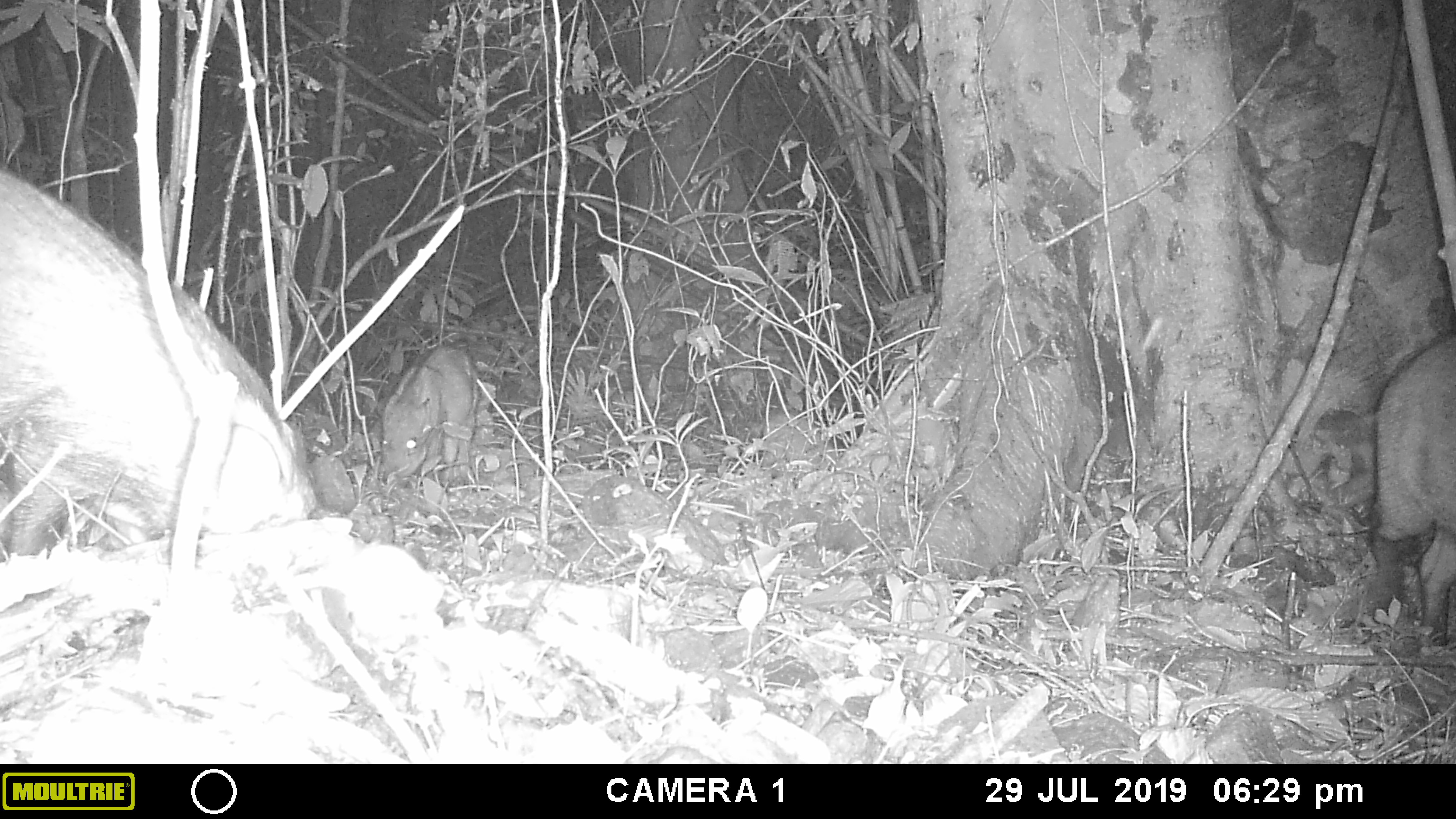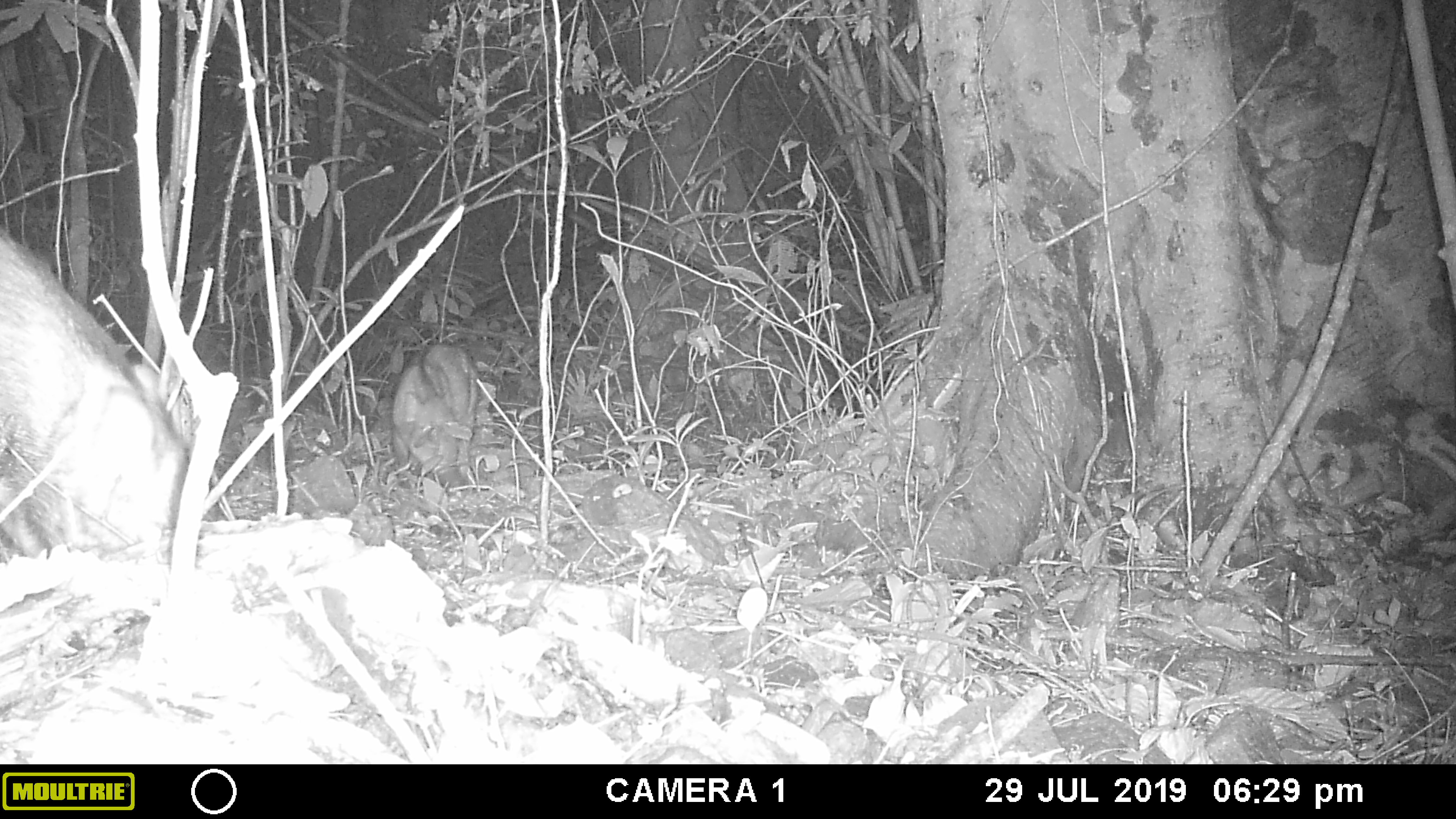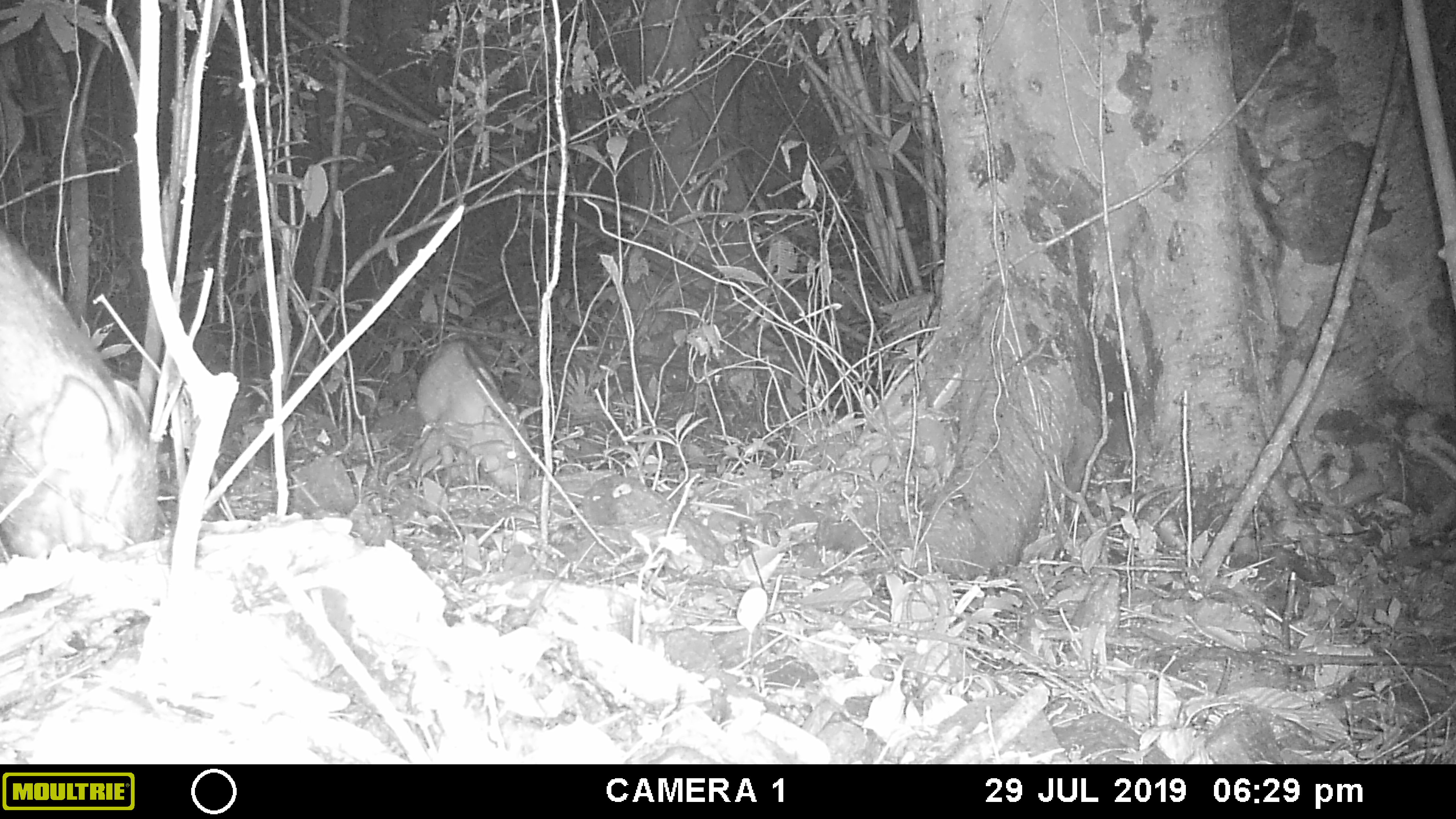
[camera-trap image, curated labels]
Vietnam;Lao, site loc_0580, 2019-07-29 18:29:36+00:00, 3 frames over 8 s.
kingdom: Animalia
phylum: Chordata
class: Mammalia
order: Artiodactyla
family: Suidae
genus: Sus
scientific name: Sus scrofa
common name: eurasian wild pig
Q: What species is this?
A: Eurasian wild pig (Sus scrofa).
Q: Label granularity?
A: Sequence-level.